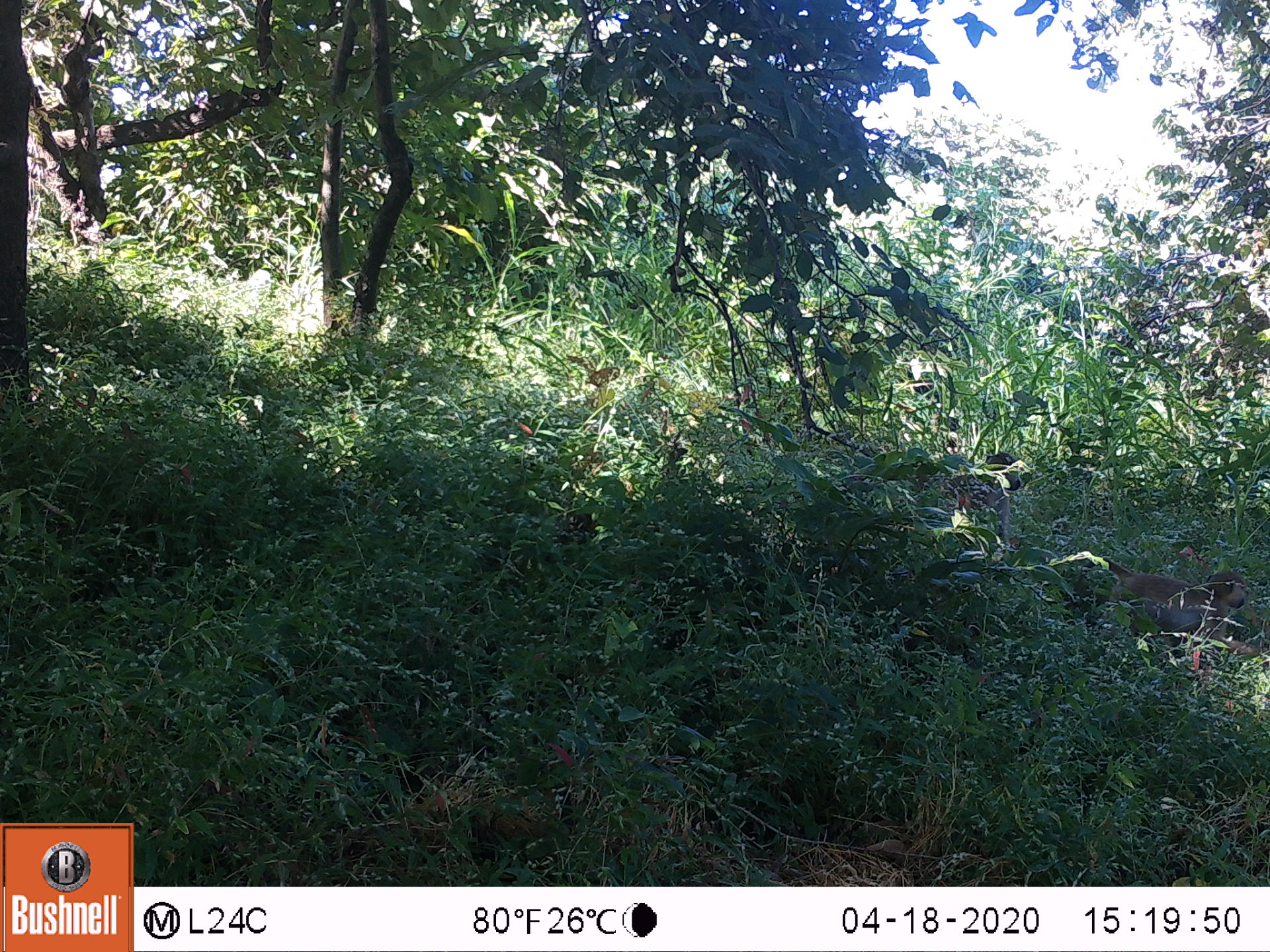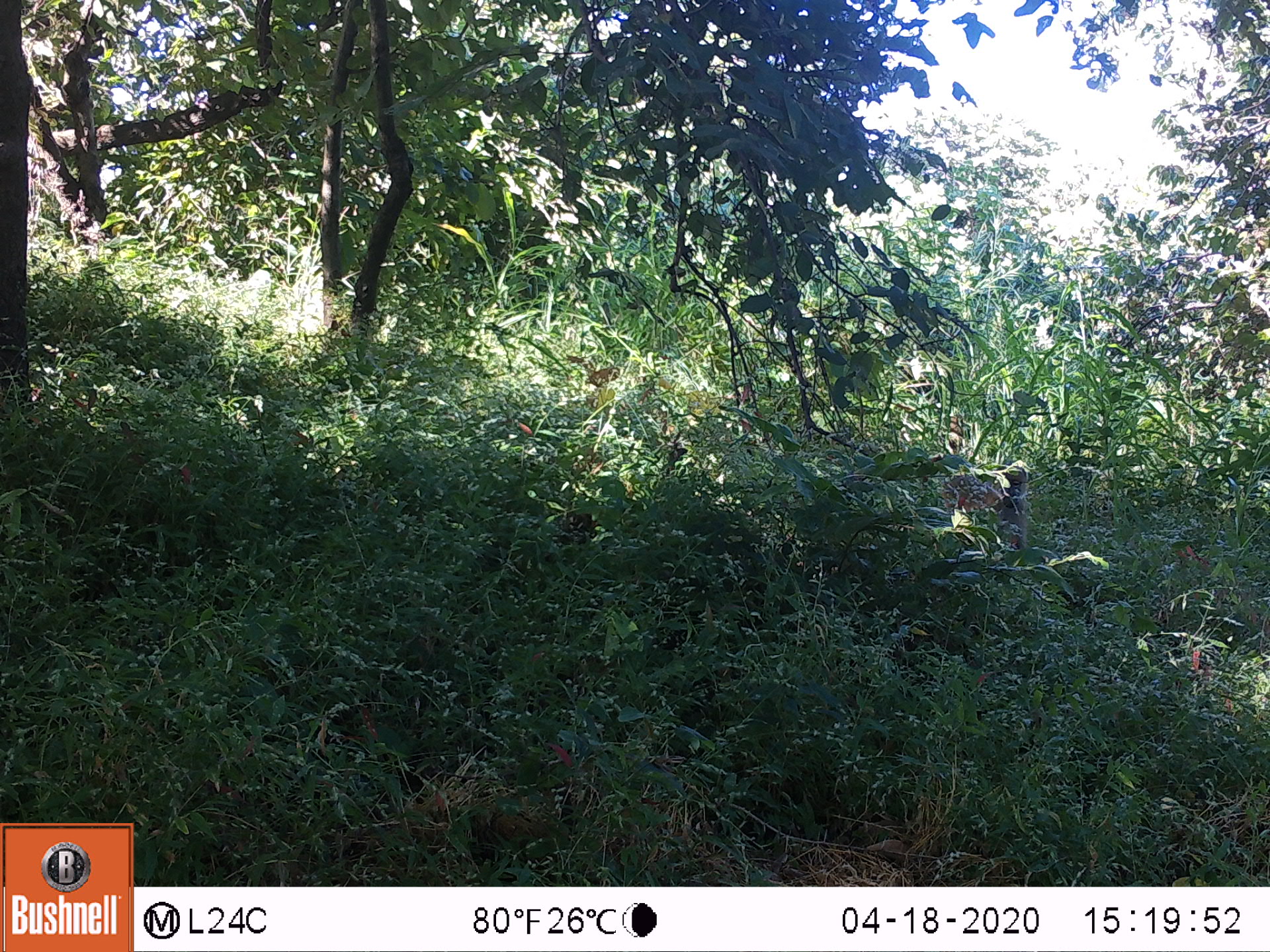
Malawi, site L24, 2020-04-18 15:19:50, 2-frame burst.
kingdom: Animalia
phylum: Chordata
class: Mammalia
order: Primates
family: Cercopithecidae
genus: Papio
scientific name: Papio cynocephalus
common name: yellow baboon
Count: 2.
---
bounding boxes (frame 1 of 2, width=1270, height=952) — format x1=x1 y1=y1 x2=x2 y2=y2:
yellow baboon: x1=1074 y1=550 x2=1241 y2=656; x1=939 y1=444 x2=1027 y2=575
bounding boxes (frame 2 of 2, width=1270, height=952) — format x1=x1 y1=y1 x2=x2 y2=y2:
yellow baboon: x1=941 y1=457 x2=1032 y2=546